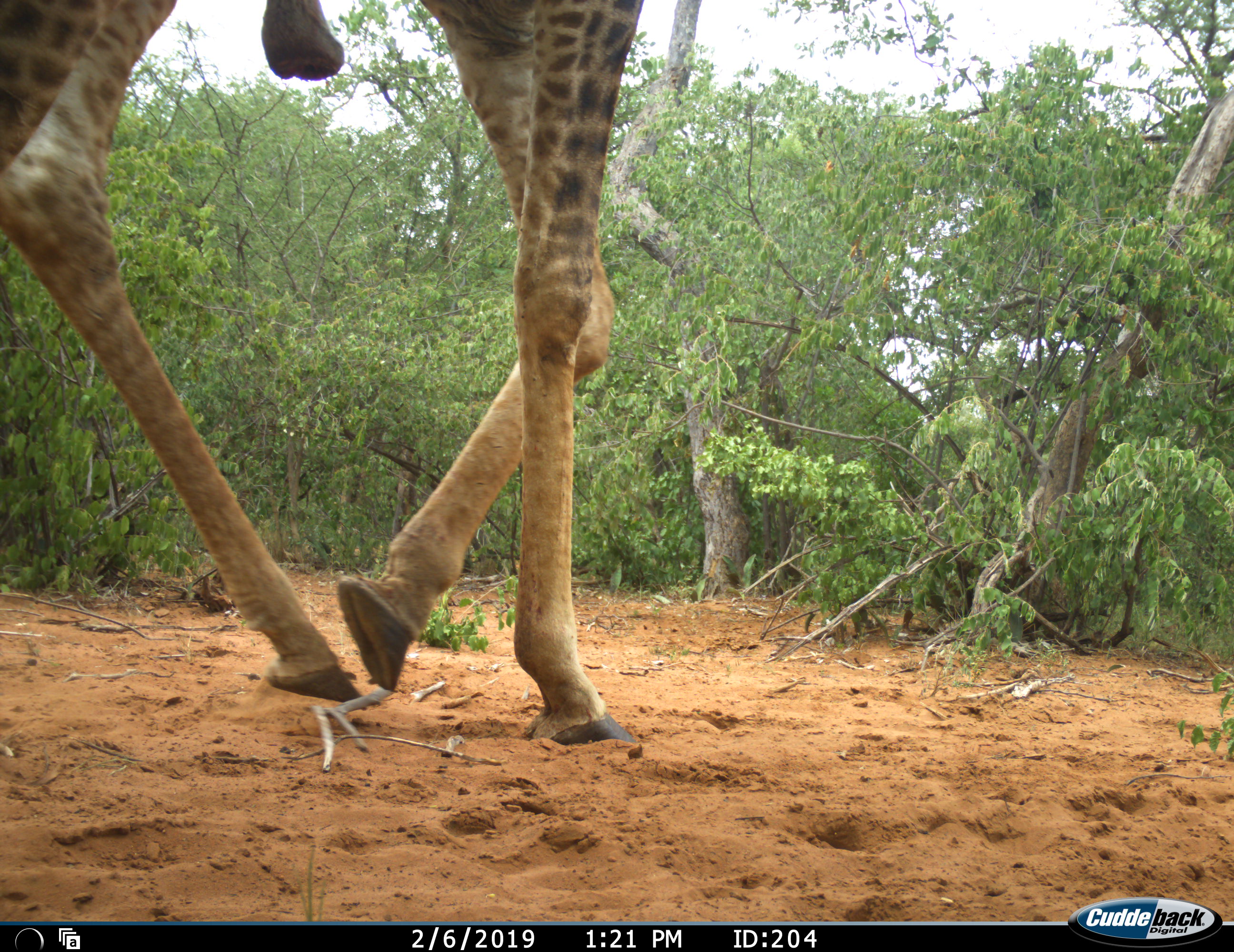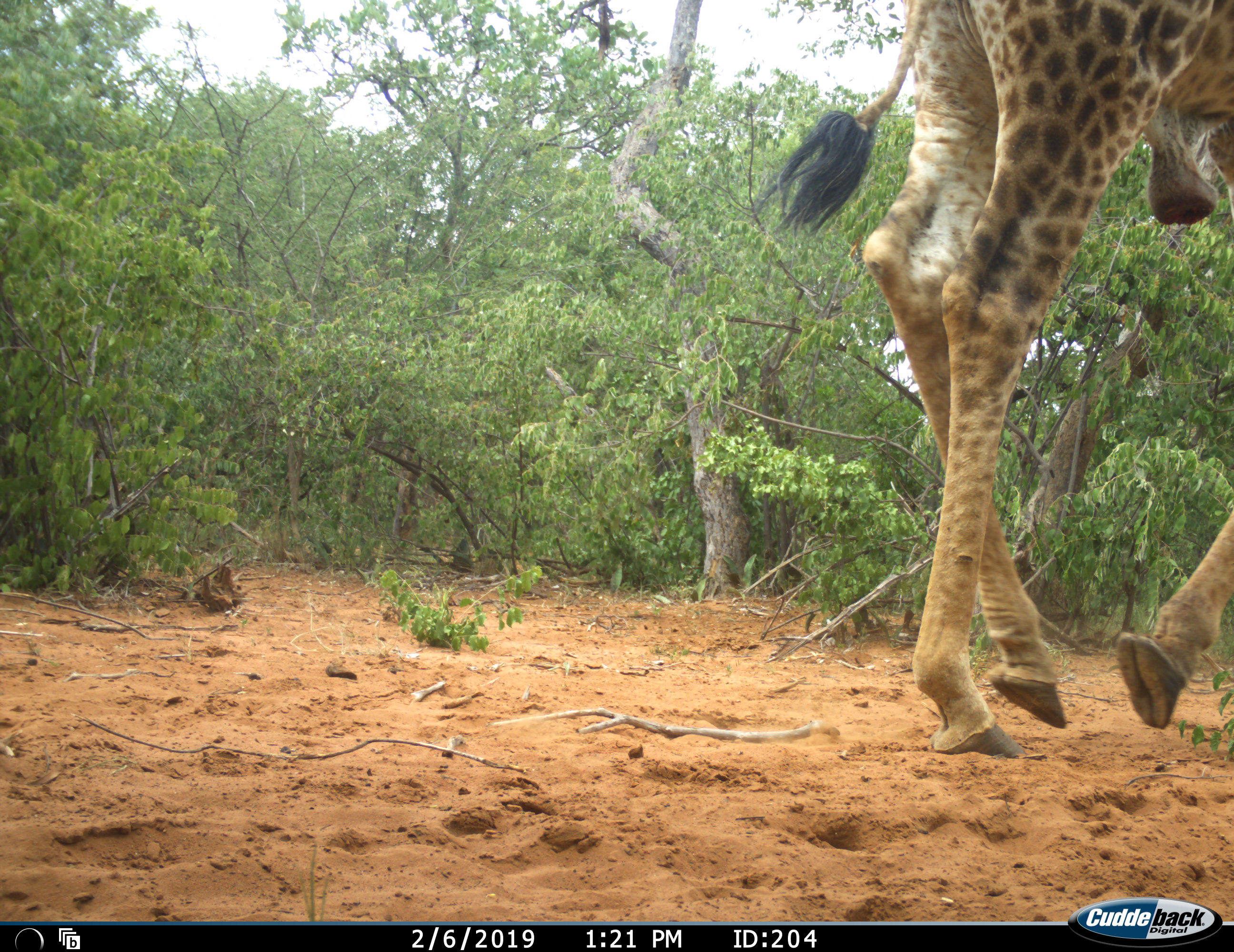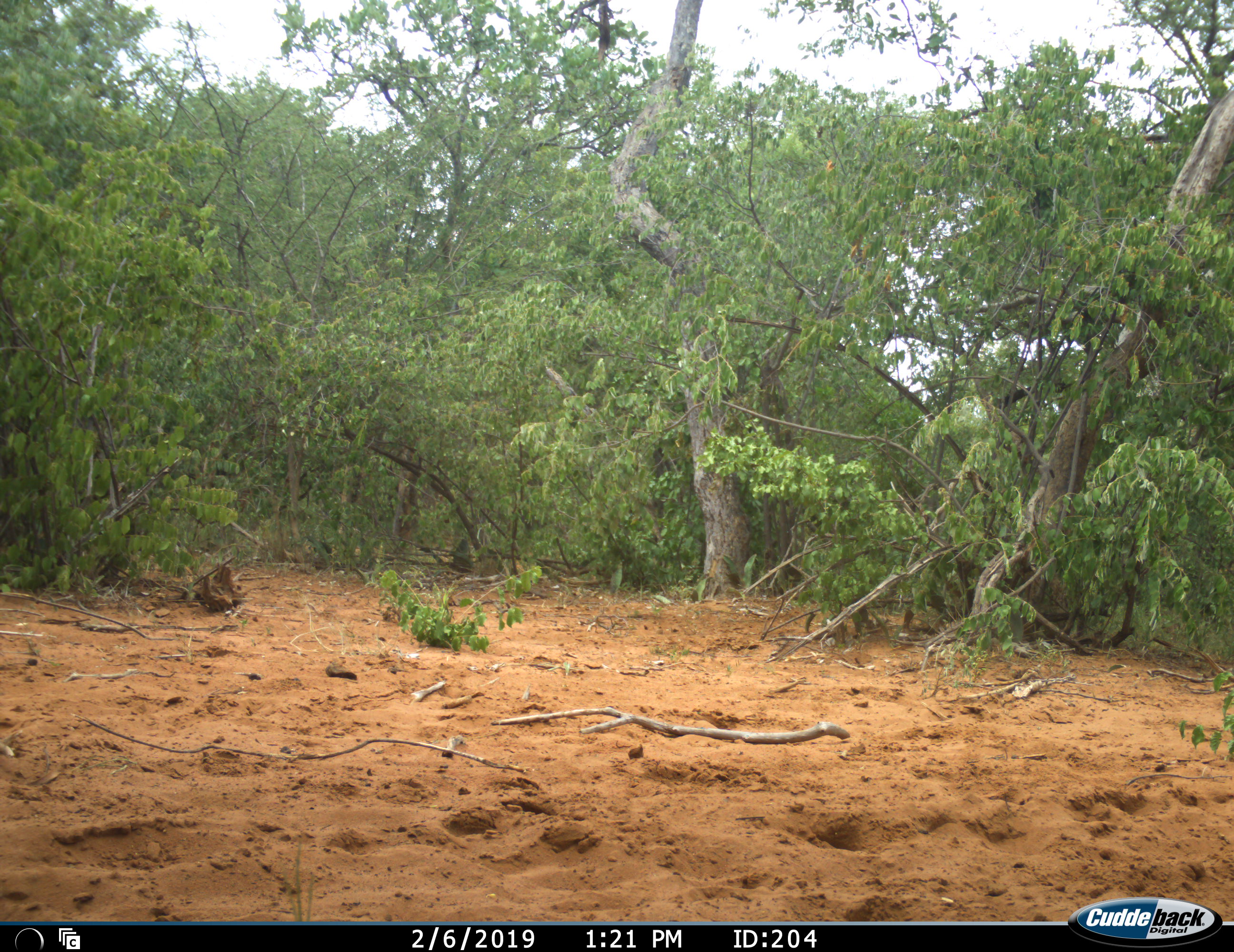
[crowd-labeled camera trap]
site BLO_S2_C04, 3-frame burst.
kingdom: Animalia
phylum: Chordata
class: Mammalia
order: Artiodactyla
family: Giraffidae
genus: Giraffa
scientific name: Giraffa camelopardalis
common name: giraffe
Giraffe (Giraffa camelopardalis), count 1. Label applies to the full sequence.